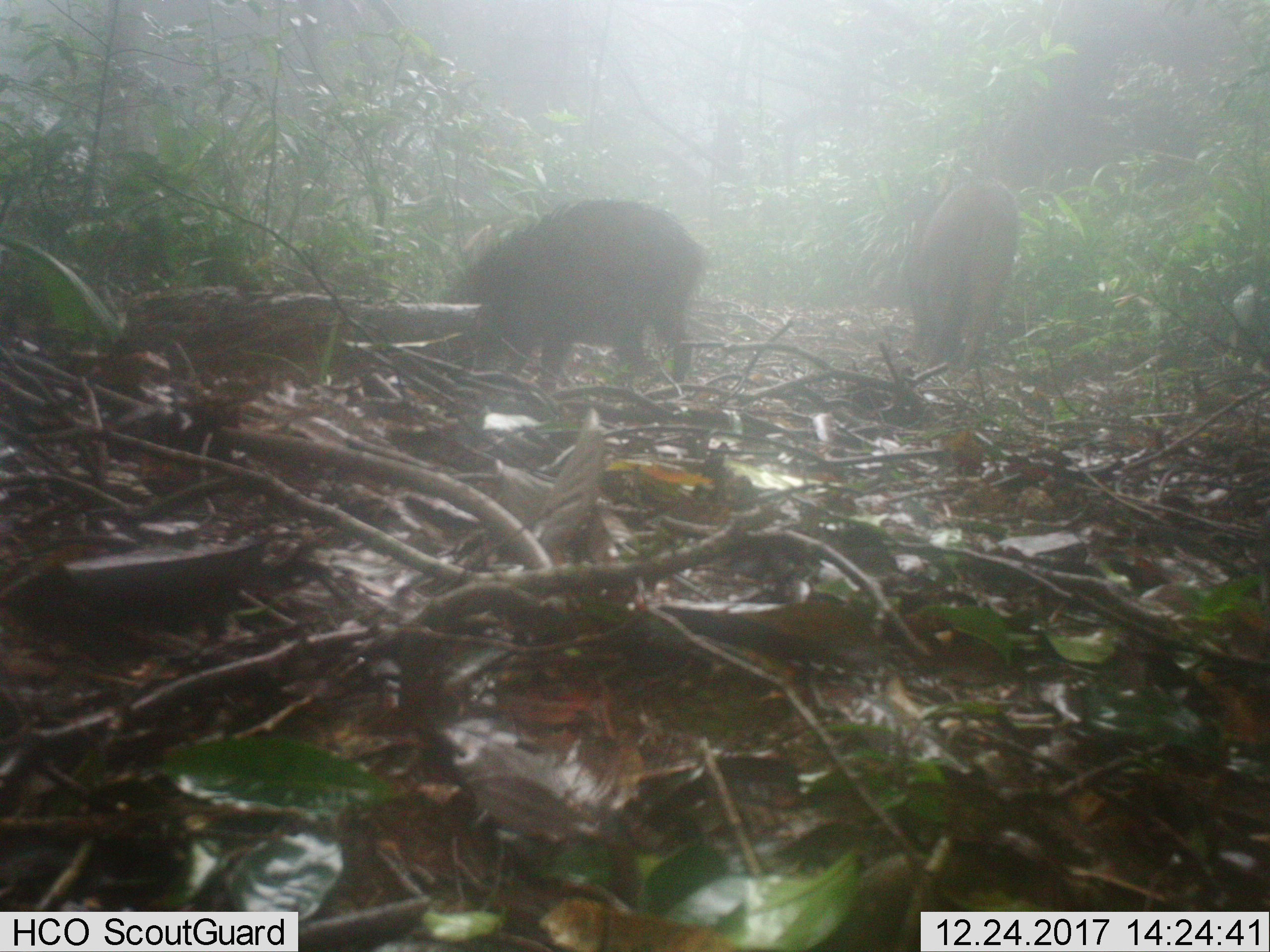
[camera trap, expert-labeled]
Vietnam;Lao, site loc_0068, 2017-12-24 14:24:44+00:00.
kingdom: Animalia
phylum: Chordata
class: Mammalia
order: Primates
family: Cercopithecidae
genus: Macaca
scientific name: Macaca arctoides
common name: stump-tailed macaque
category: stump tailed macaque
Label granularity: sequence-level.